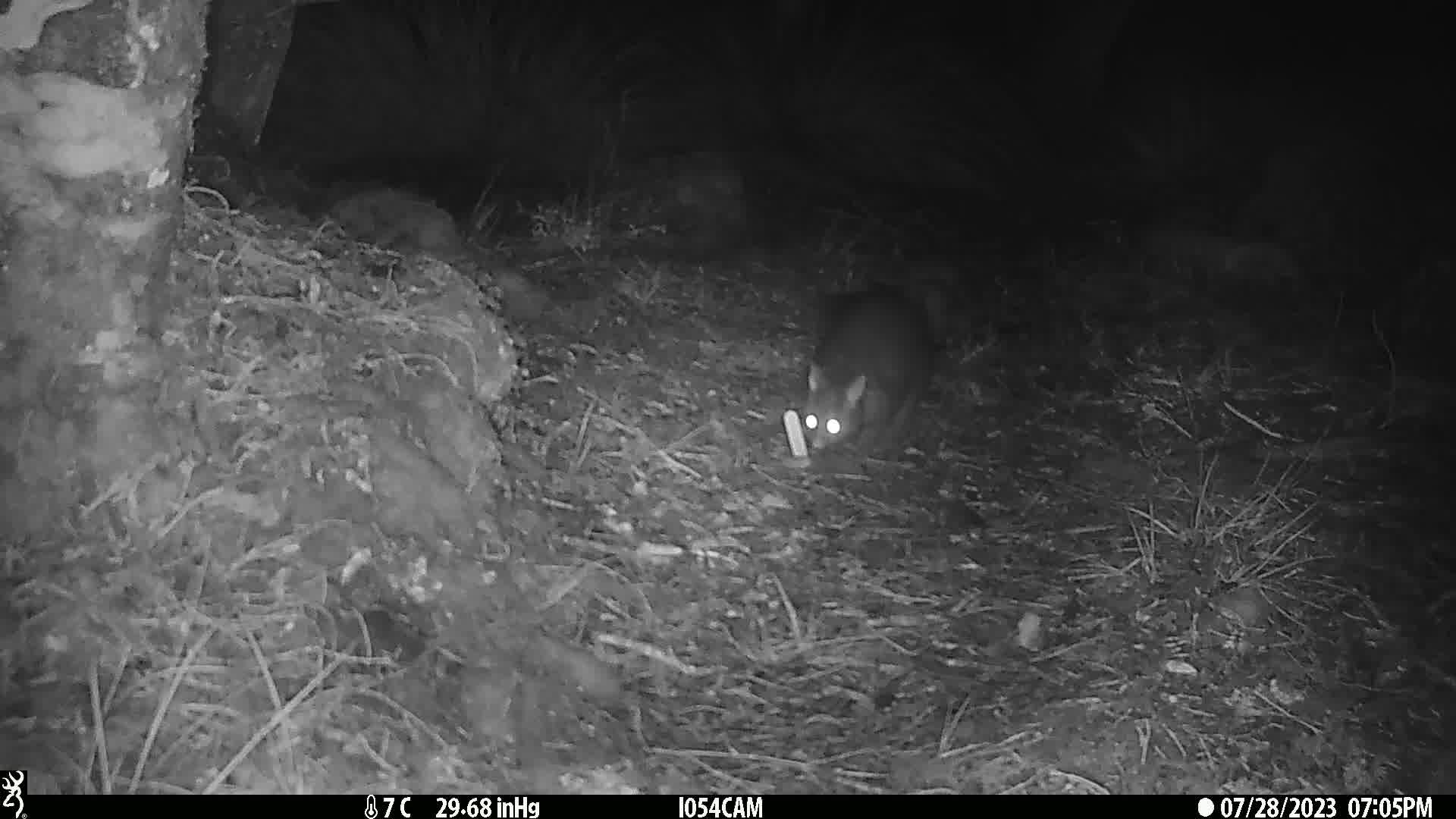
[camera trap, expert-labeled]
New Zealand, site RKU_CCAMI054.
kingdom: Animalia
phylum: Chordata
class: Mammalia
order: Diprotodontia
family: Phalangeridae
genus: Trichosurus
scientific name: Trichosurus vulpecula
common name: common brushtail possum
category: possum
Possum (common brushtail possum) (Trichosurus vulpecula).